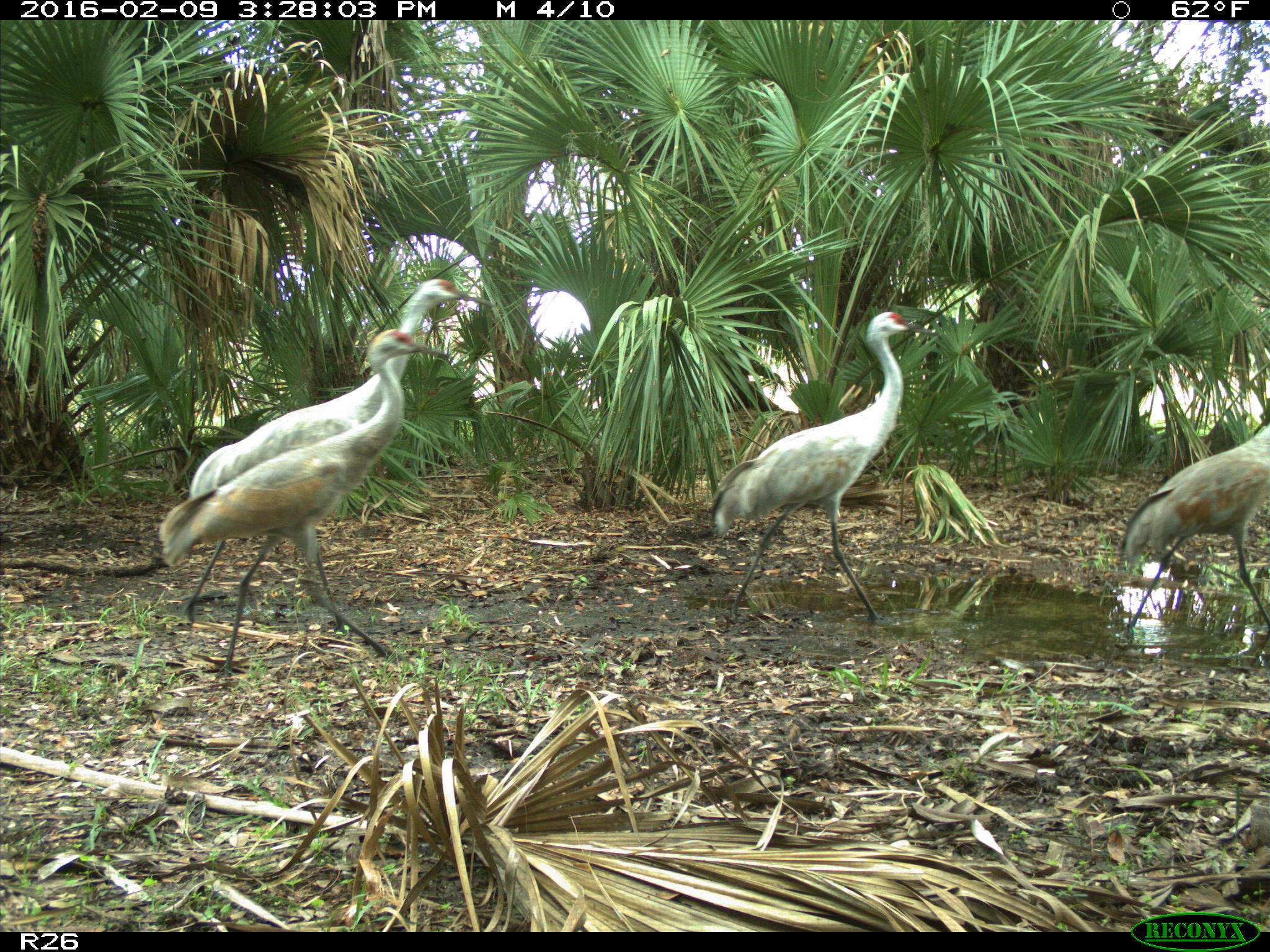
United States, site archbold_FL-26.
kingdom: Animalia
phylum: Chordata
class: Aves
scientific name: Aves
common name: birds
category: unidentified bird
Unidentified bird (birds) (Aves).